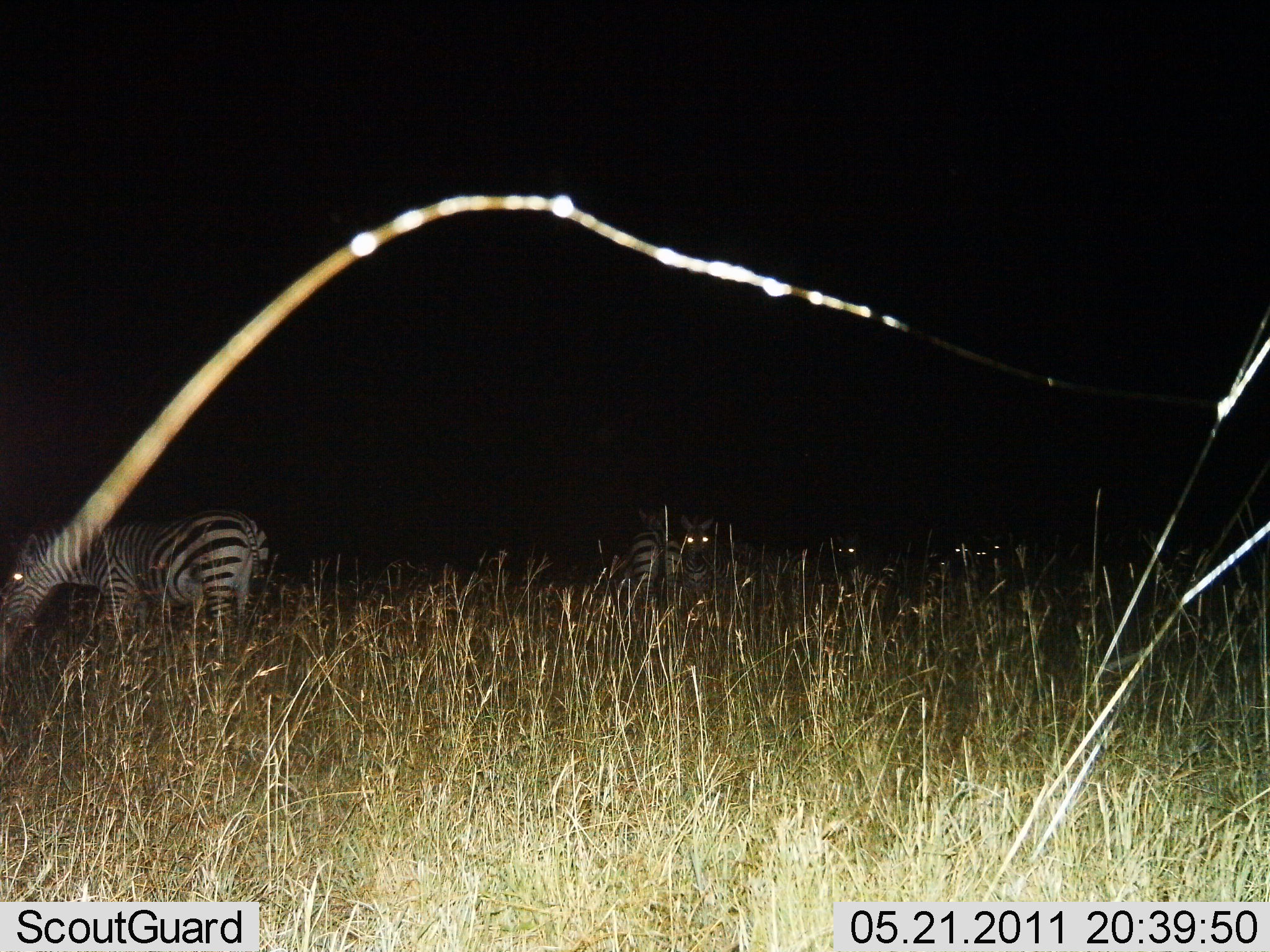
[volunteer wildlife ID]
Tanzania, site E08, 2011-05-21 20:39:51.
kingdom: Animalia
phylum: Chordata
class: Mammalia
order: Perissodactyla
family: Equidae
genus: Equus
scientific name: Equus quagga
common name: plains zebra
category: zebra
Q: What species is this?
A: Zebra (plains zebra) (Equus quagga).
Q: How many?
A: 5.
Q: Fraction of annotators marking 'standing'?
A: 92%.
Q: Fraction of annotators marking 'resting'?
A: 0%.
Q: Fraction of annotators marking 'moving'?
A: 8%.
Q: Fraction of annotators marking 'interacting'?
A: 0%.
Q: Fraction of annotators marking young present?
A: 0%.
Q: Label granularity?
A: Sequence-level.